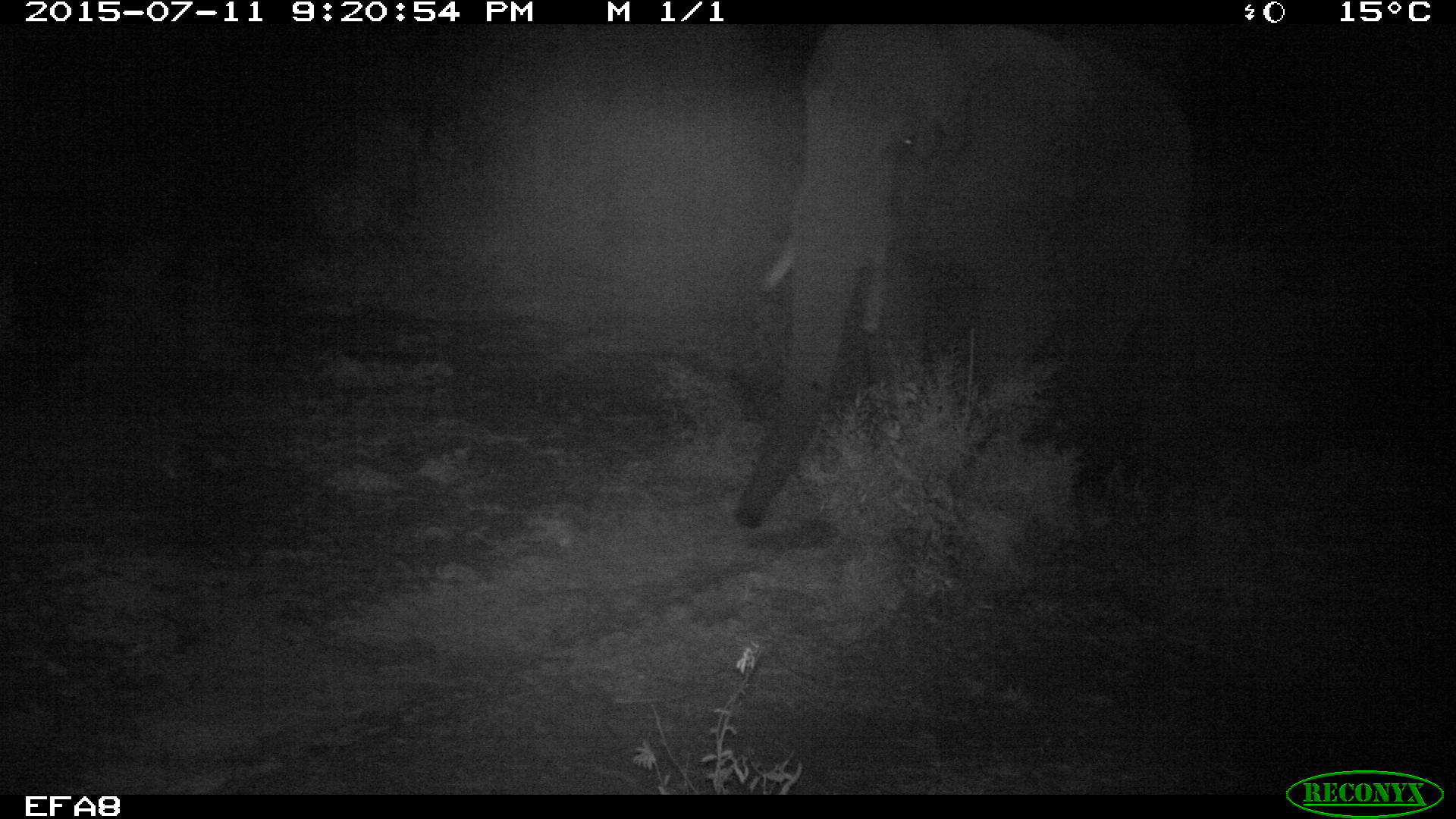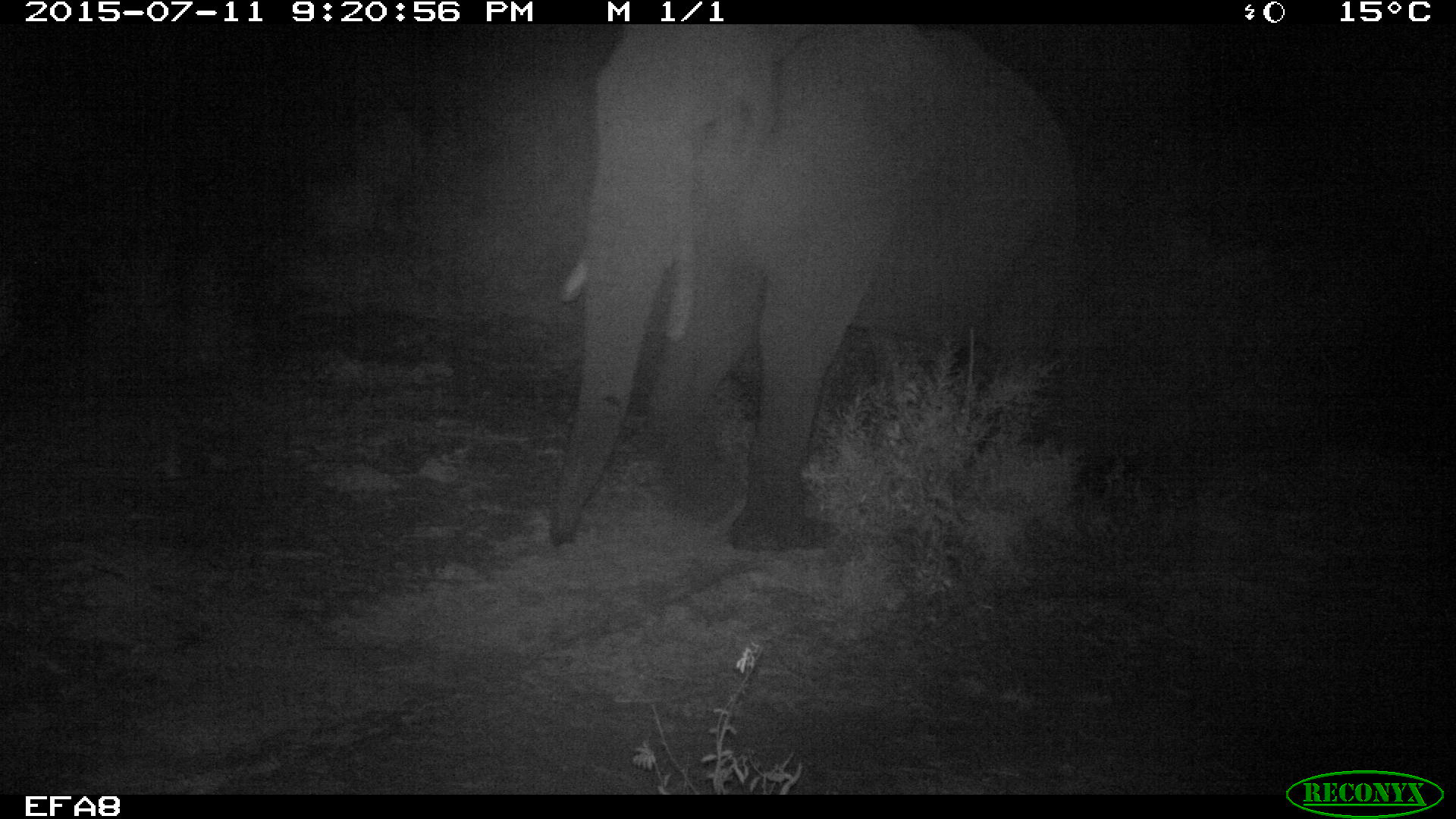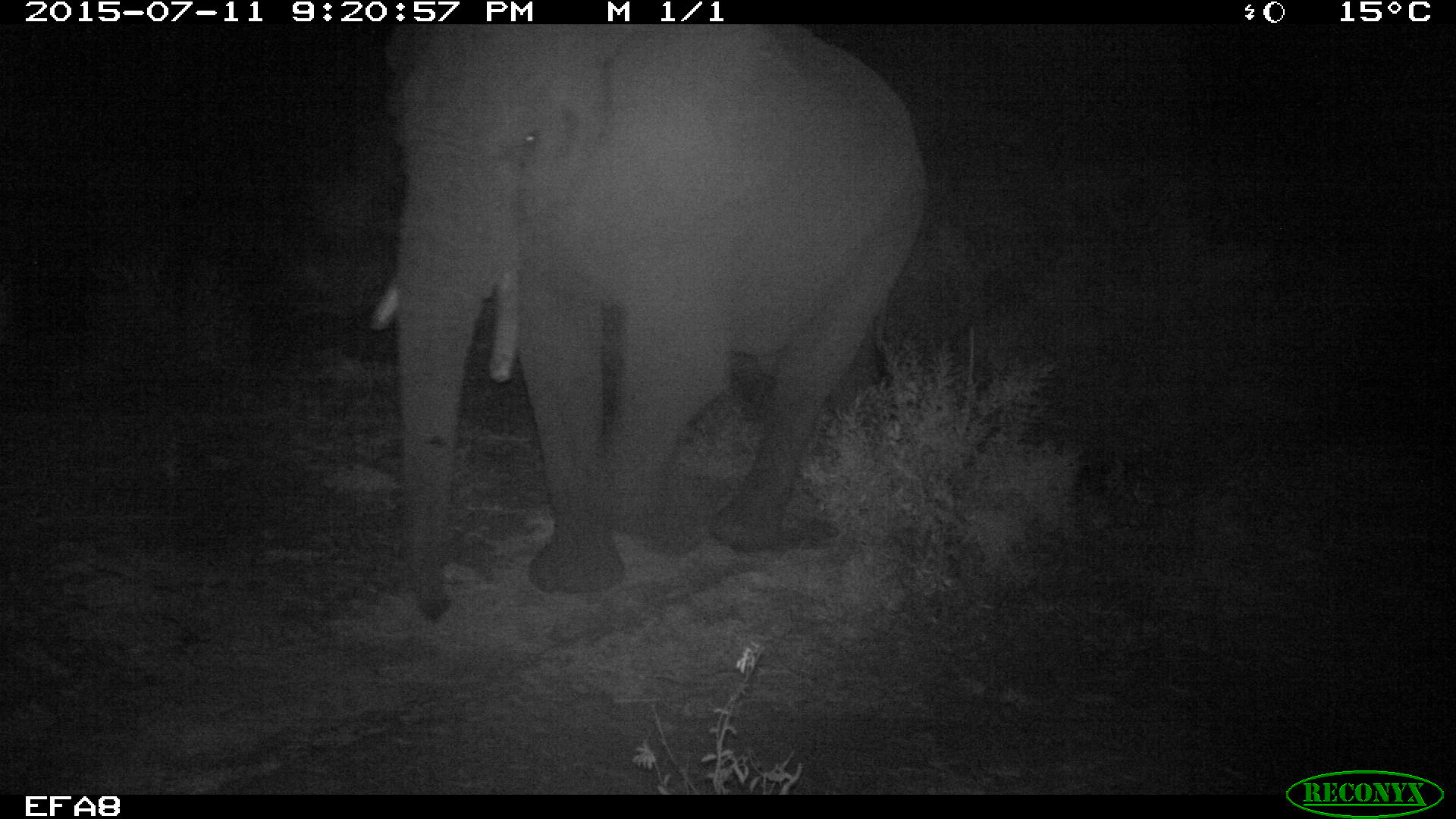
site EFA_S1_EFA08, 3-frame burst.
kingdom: Animalia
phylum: Chordata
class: Mammalia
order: Proboscidea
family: Elephantidae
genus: Loxodonta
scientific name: Loxodonta africana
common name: african bush elephant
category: elephant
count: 1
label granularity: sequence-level